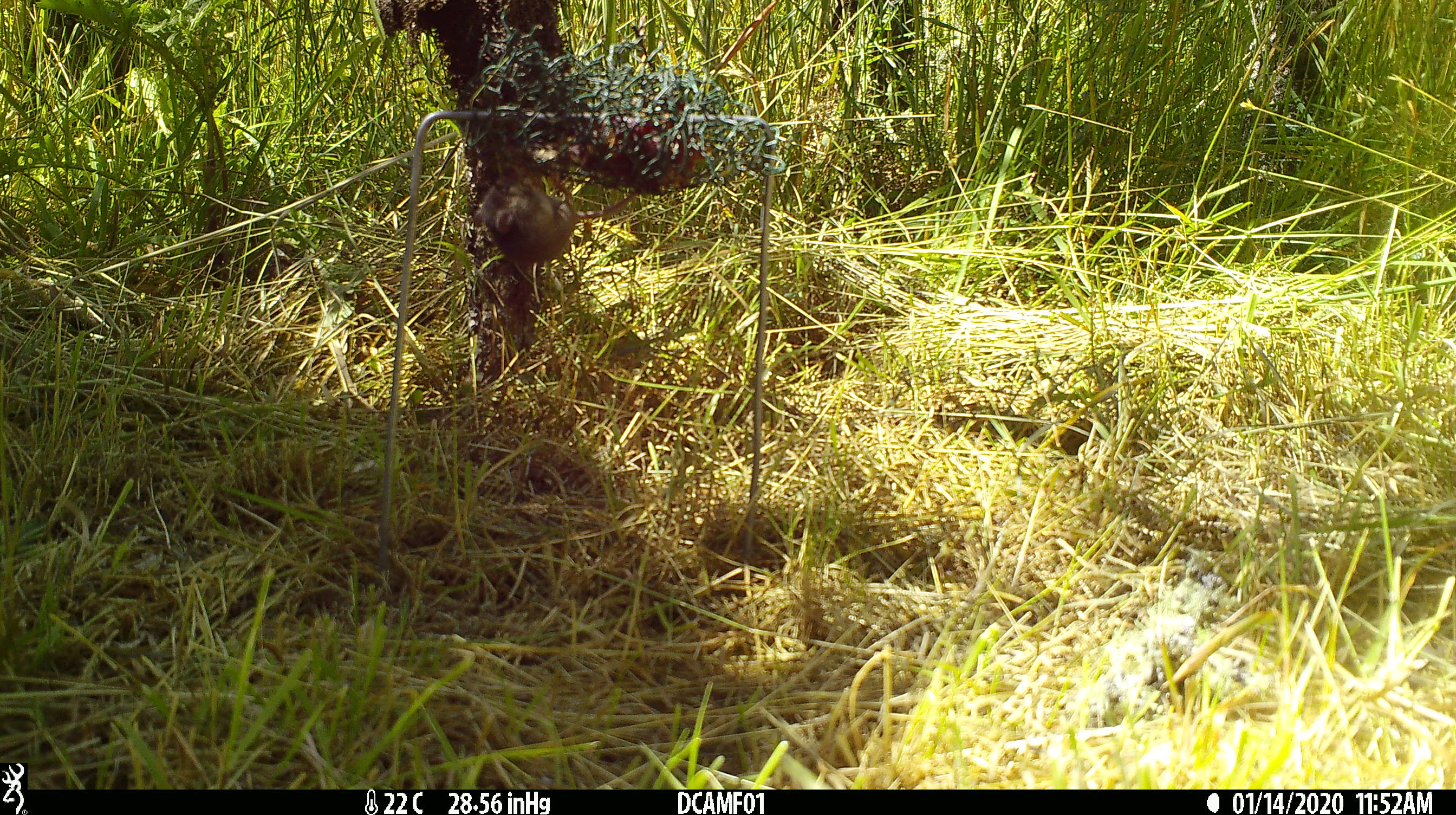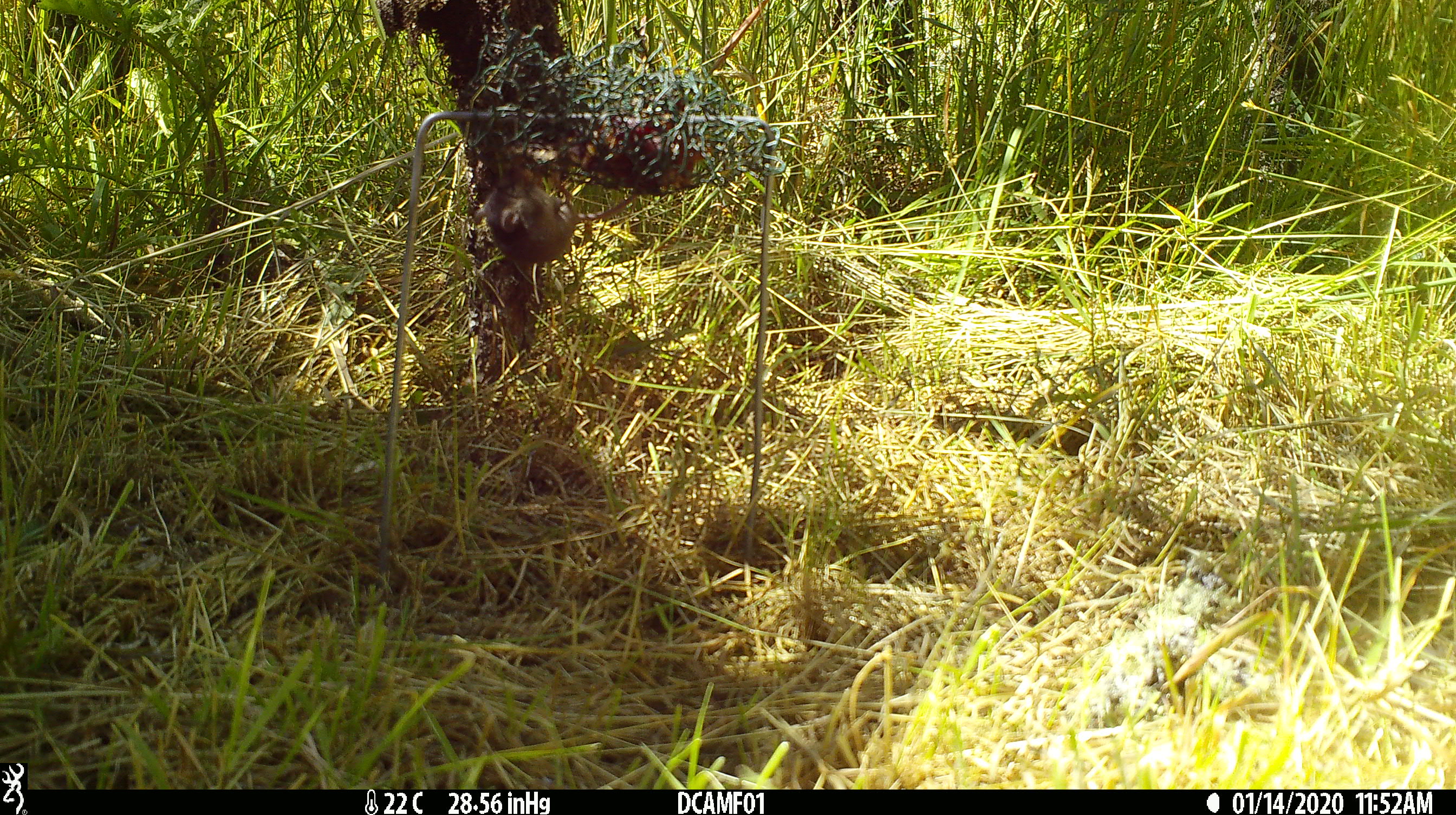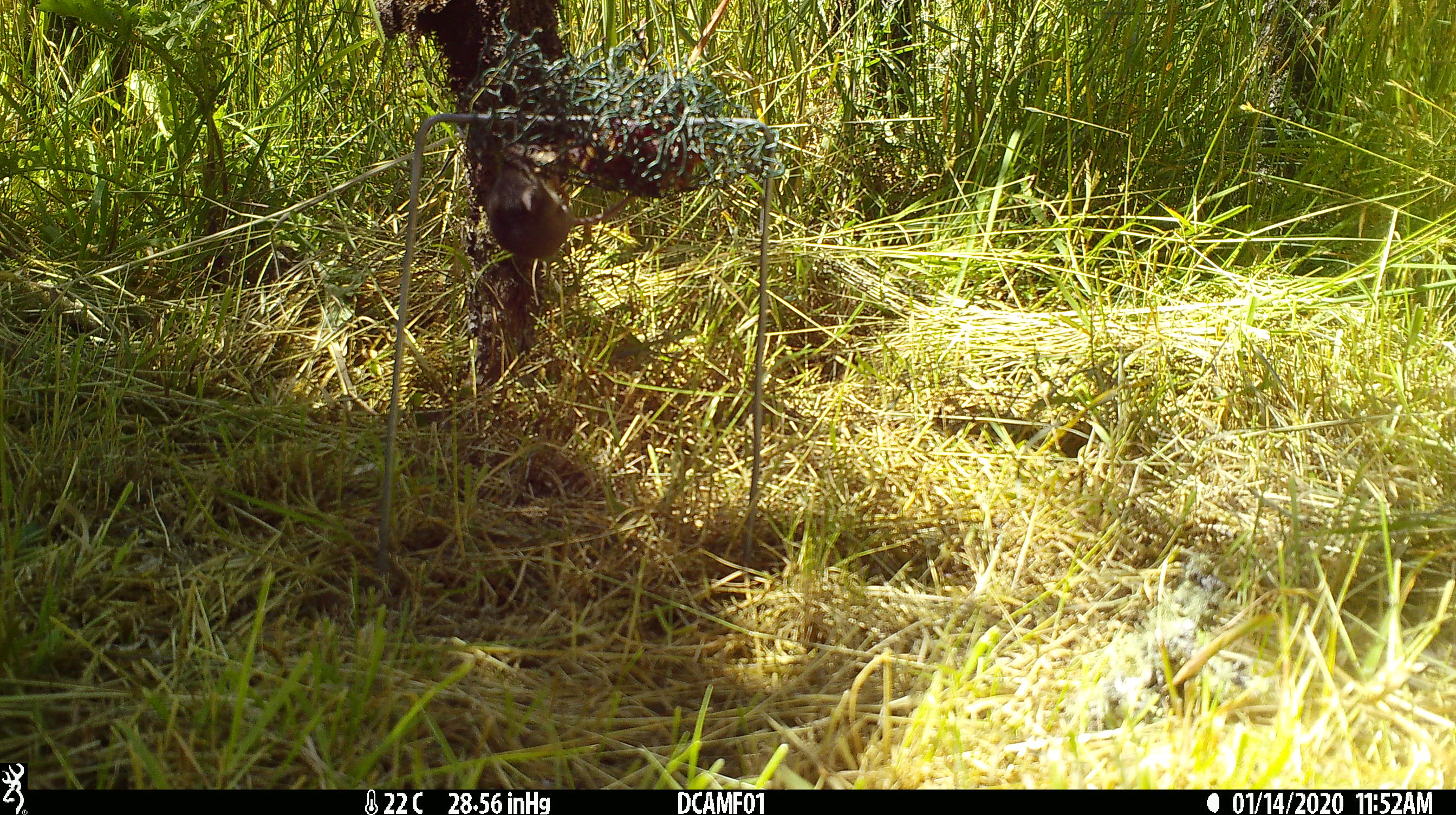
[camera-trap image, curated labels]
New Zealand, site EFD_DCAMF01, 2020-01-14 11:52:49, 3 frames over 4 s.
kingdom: Animalia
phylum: Chordata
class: Mammalia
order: Rodentia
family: Muridae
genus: Mus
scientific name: Mus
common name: mouse